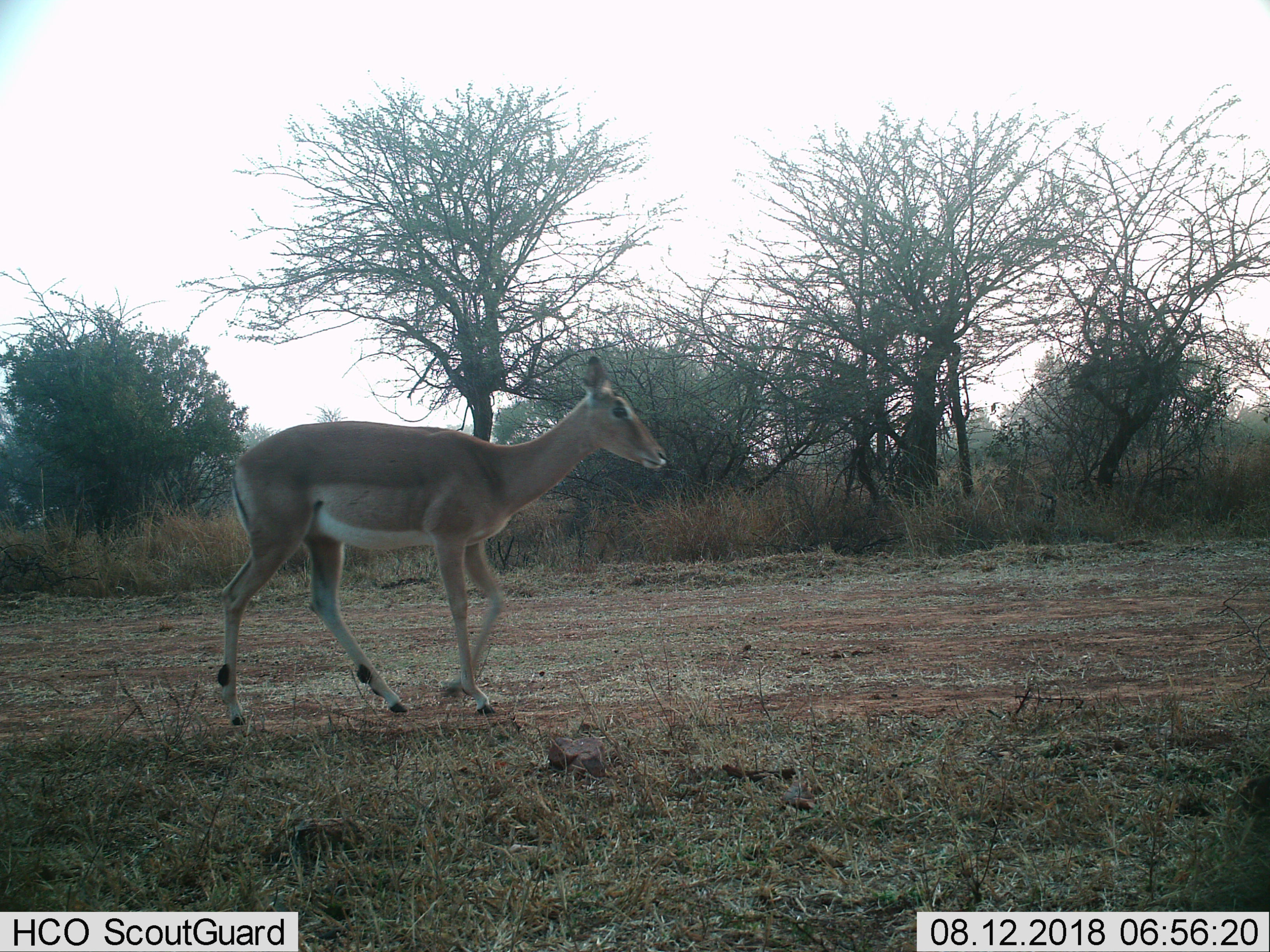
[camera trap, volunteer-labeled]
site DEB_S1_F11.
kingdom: Animalia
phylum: Chordata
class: Mammalia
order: Artiodactyla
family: Bovidae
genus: Aepyceros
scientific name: Aepyceros melampus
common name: impala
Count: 1.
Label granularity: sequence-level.